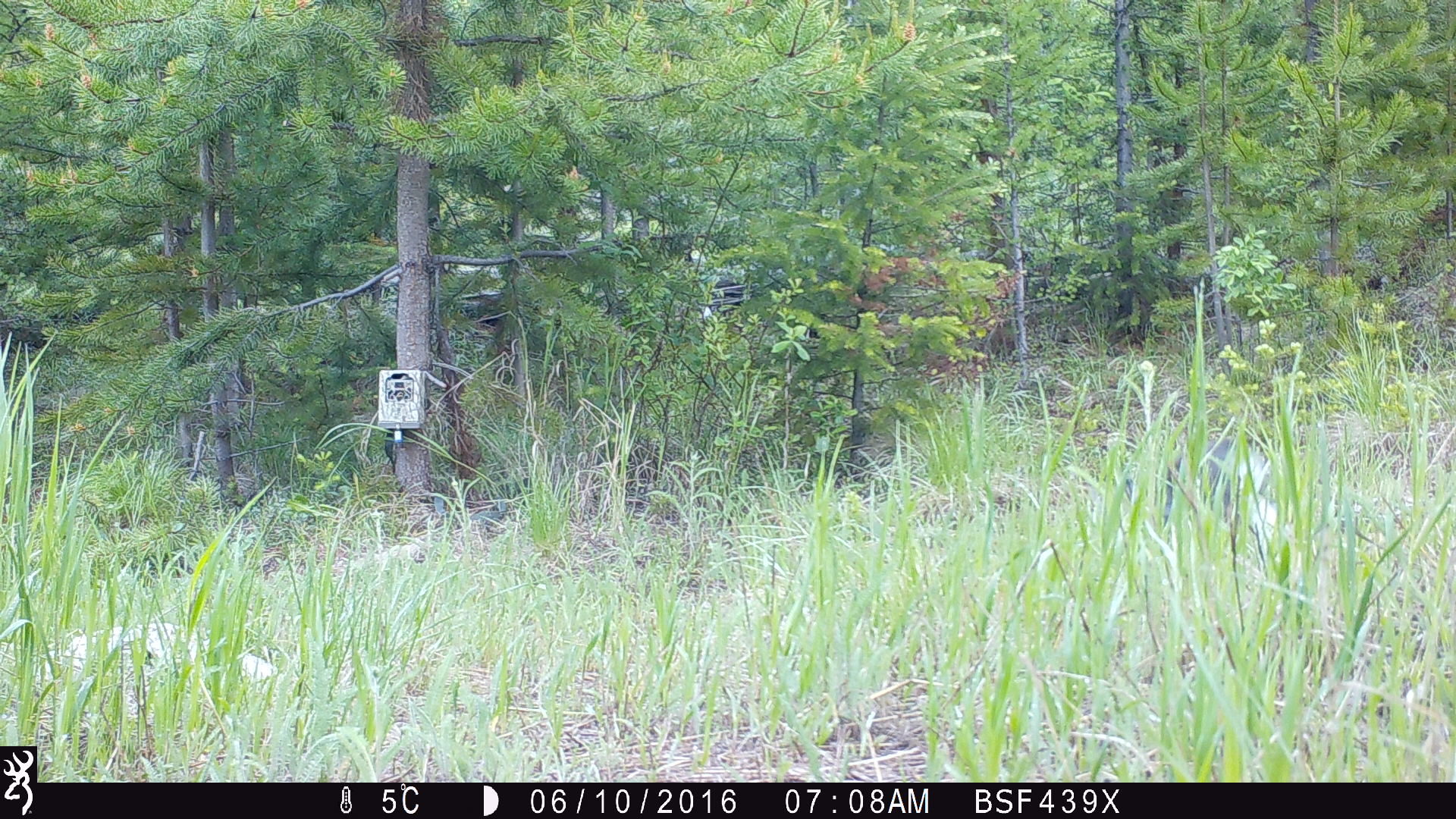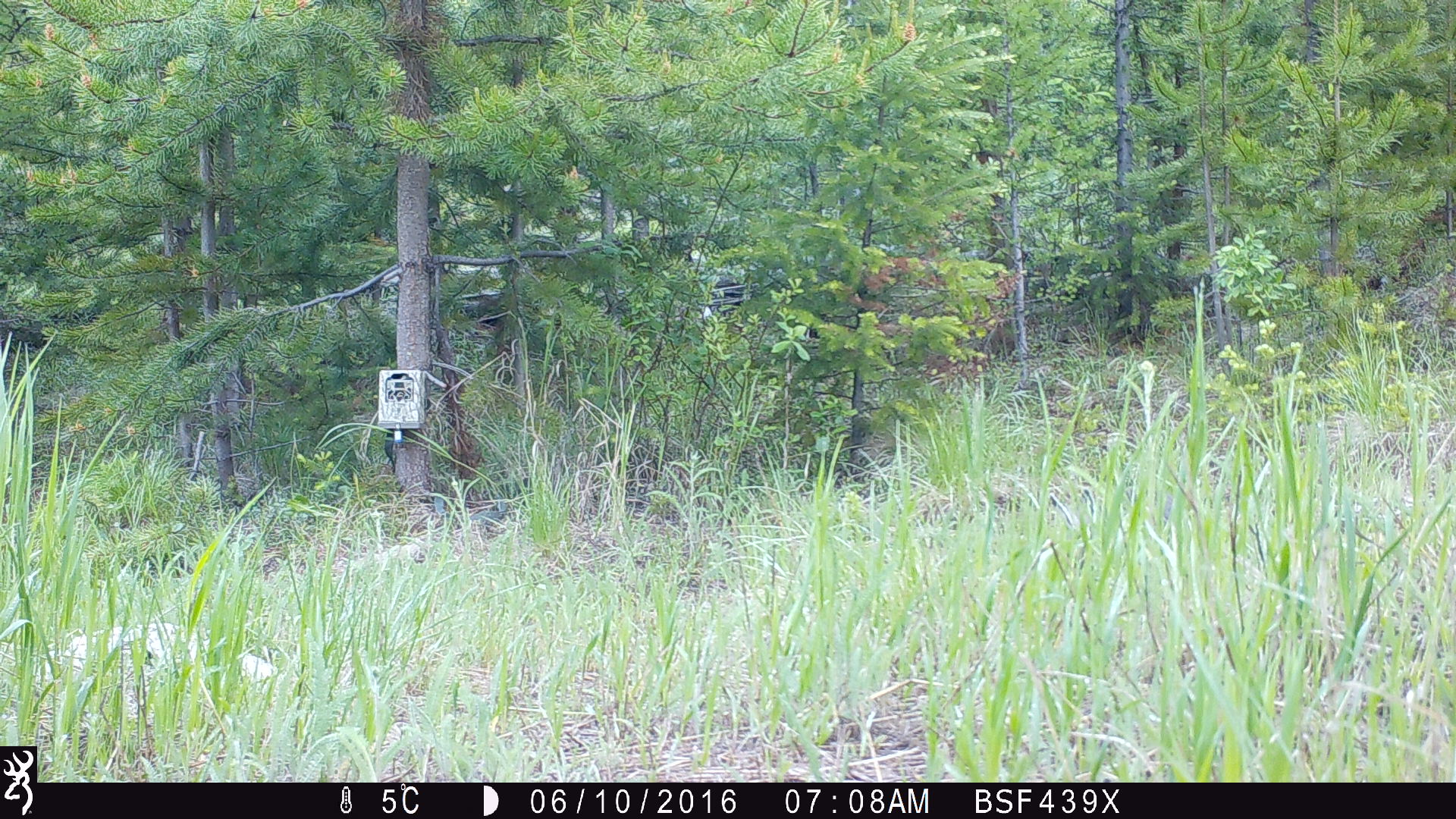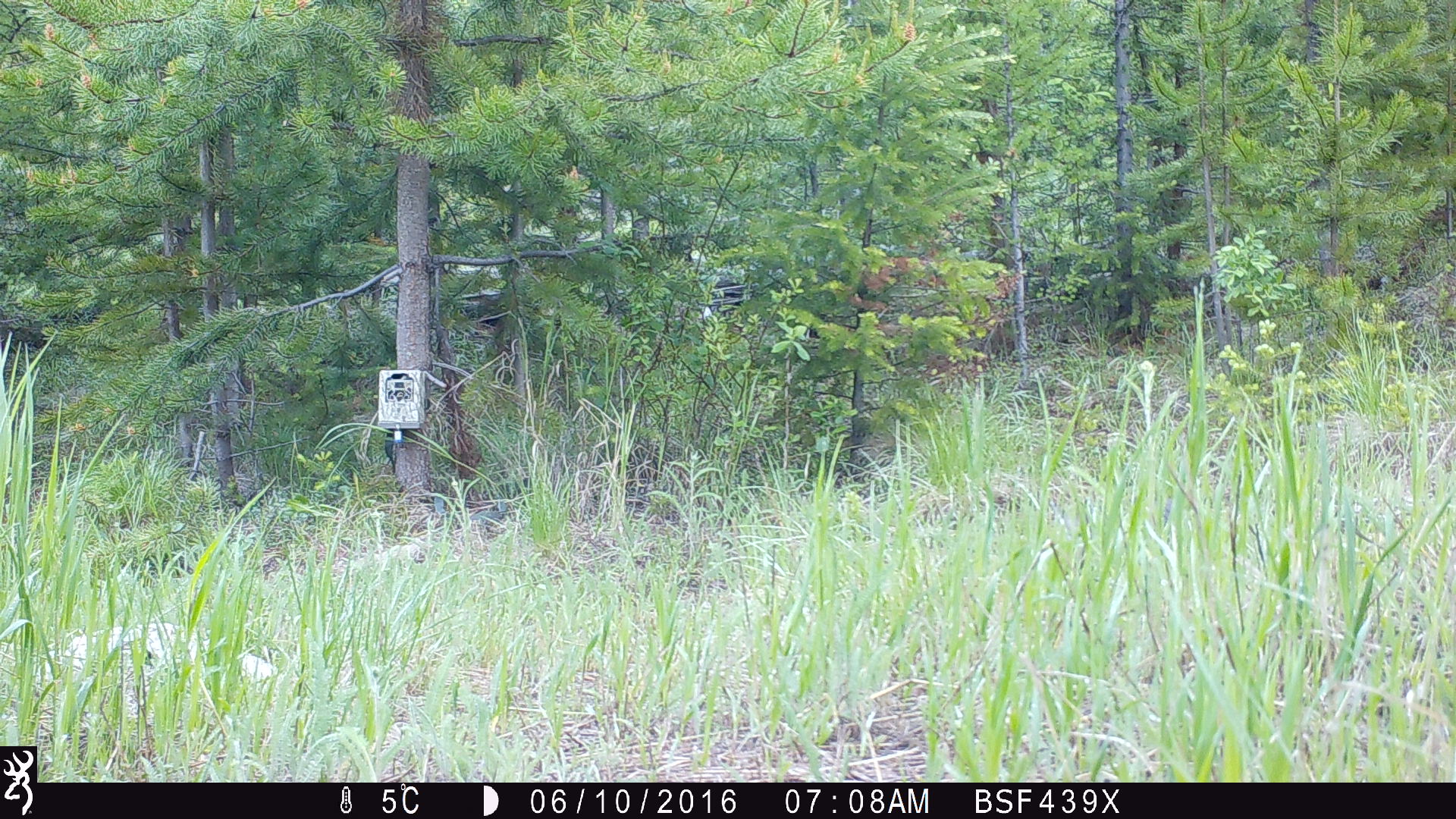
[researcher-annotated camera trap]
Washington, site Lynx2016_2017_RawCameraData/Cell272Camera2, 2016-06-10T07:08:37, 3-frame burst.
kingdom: Animalia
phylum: Chordata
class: Mammalia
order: Lagomorpha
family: Leporidae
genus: Lepus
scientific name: Lepus americanus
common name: snowshoe hare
Lepus americanus (snowshoe hare). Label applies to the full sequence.